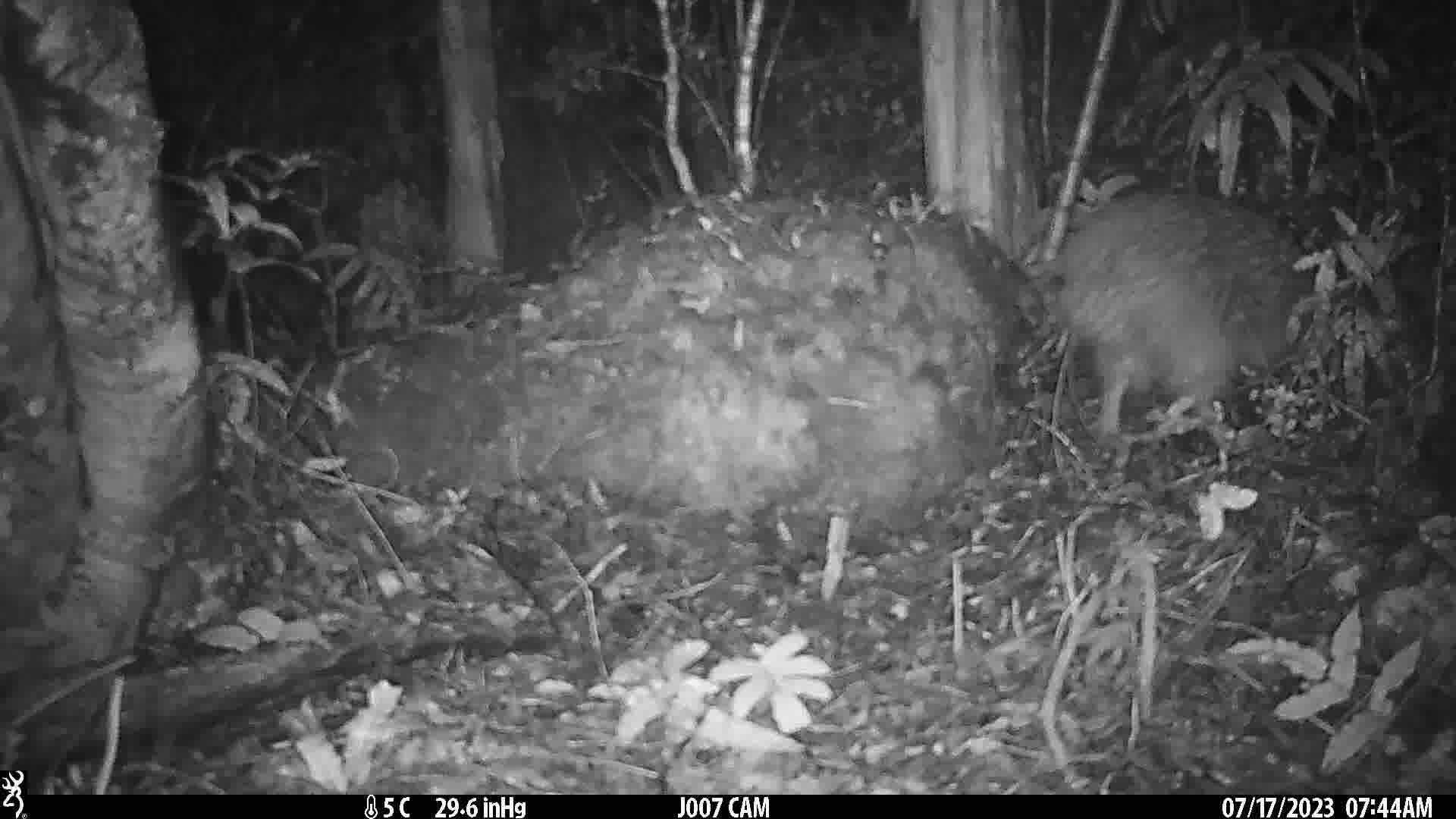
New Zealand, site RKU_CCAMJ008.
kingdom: Animalia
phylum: Chordata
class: Aves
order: Apterygiformes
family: Apterygidae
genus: Apteryx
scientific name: Apteryx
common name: kiwi